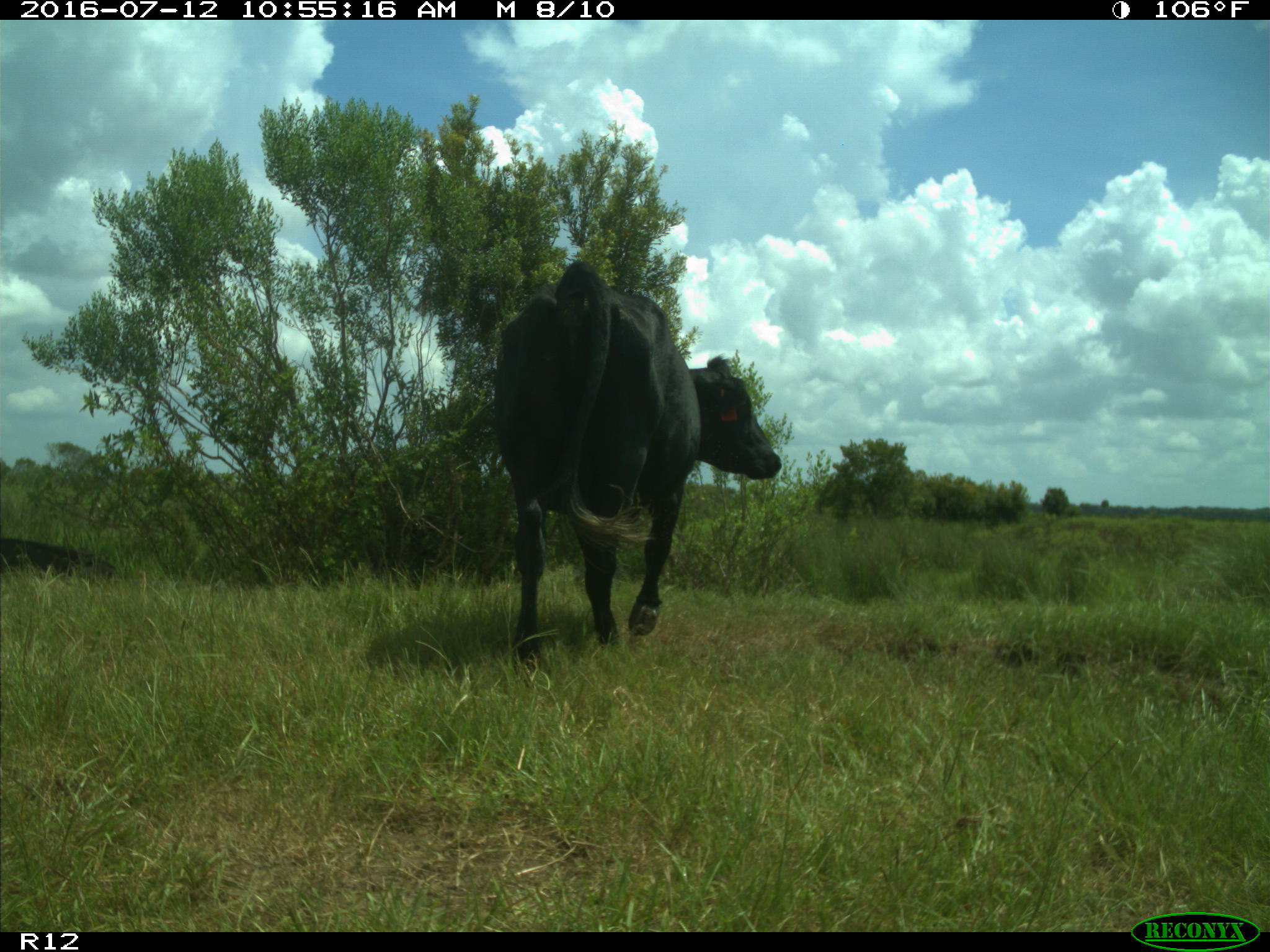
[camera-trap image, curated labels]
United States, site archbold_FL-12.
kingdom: Animalia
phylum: Chordata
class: Mammalia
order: Artiodactyla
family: Bovidae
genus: Bos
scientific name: Bos taurus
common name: domestic cow